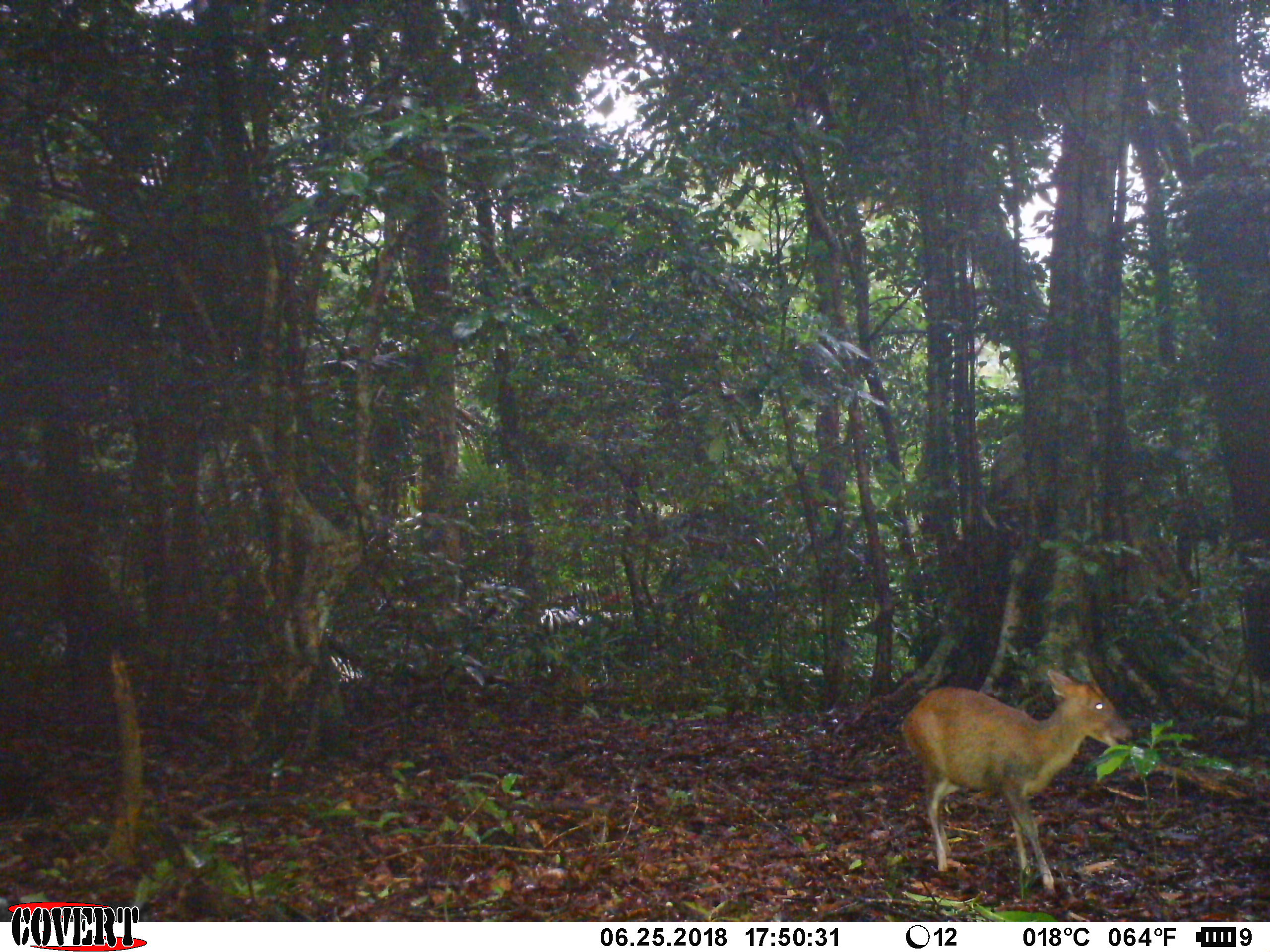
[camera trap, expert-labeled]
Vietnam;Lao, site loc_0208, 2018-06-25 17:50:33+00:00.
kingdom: Animalia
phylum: Chordata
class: Mammalia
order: Artiodactyla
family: Cervidae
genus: Muntiacus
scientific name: Muntiacus rooseveltorum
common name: roosevelt's muntjac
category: roosevelts muntjac group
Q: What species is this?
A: Roosevelts muntjac group (roosevelt's muntjac) (Muntiacus rooseveltorum).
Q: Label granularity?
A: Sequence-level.